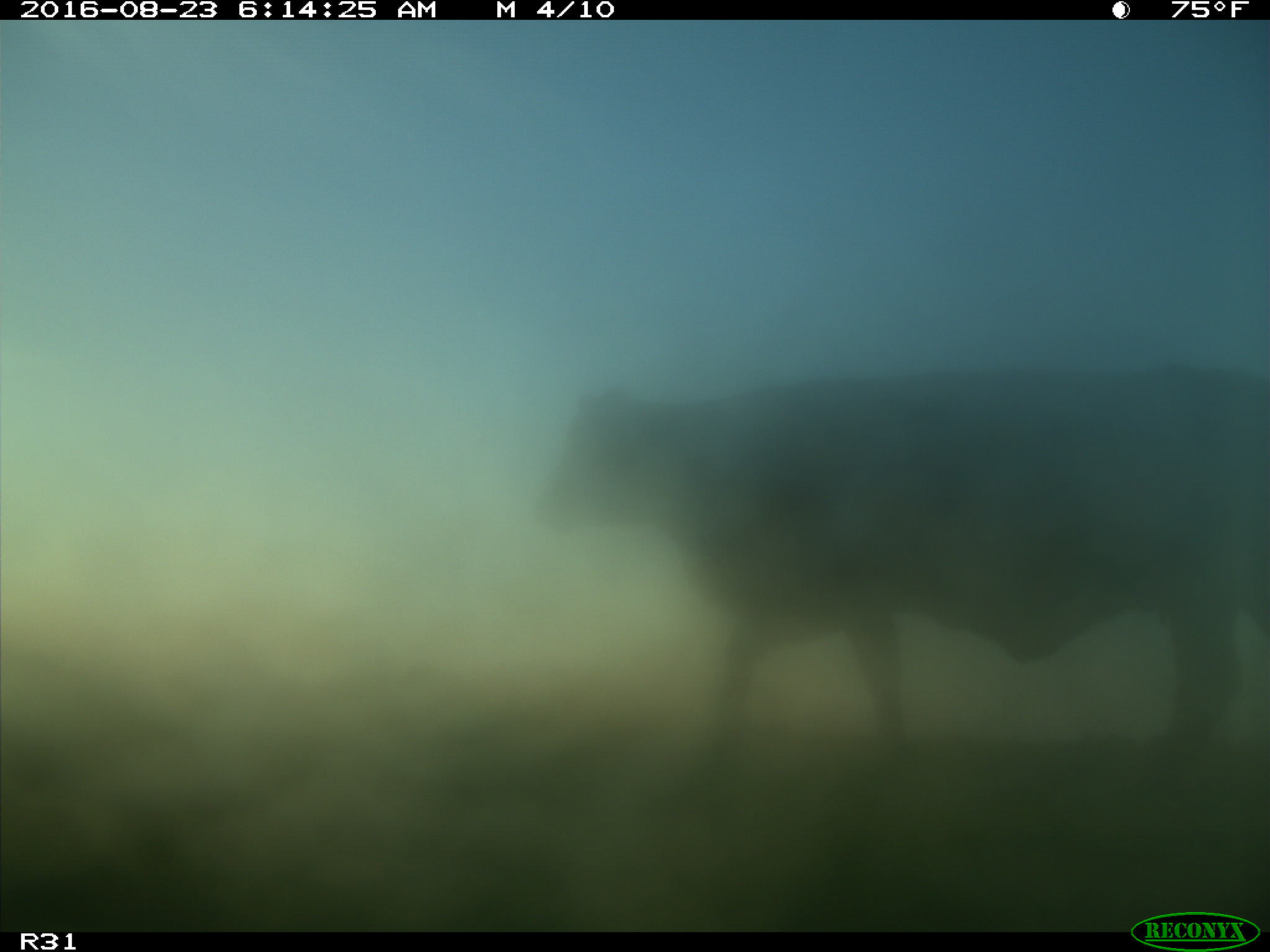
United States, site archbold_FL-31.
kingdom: Animalia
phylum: Chordata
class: Mammalia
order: Artiodactyla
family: Bovidae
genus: Bos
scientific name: Bos taurus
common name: domestic cow